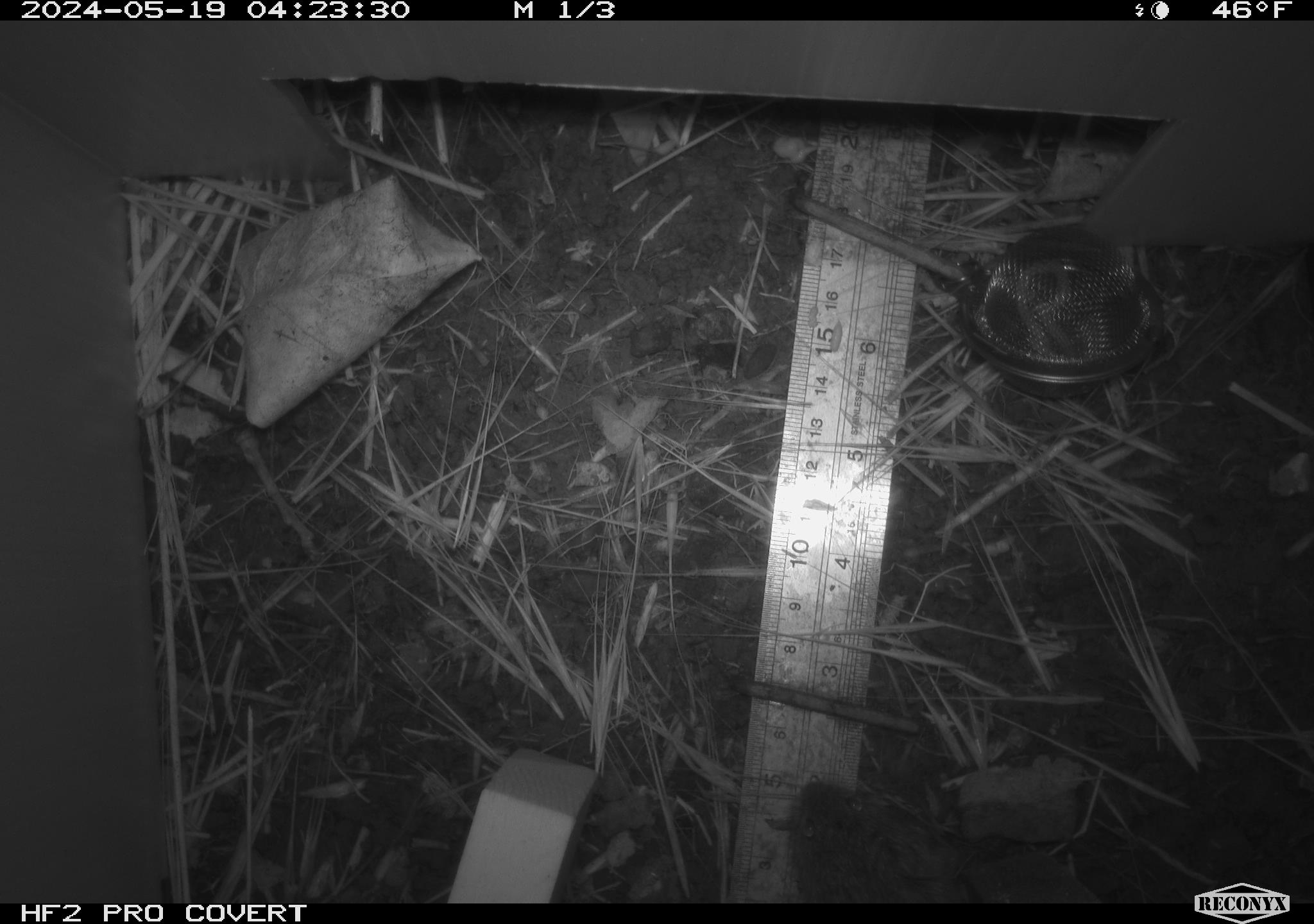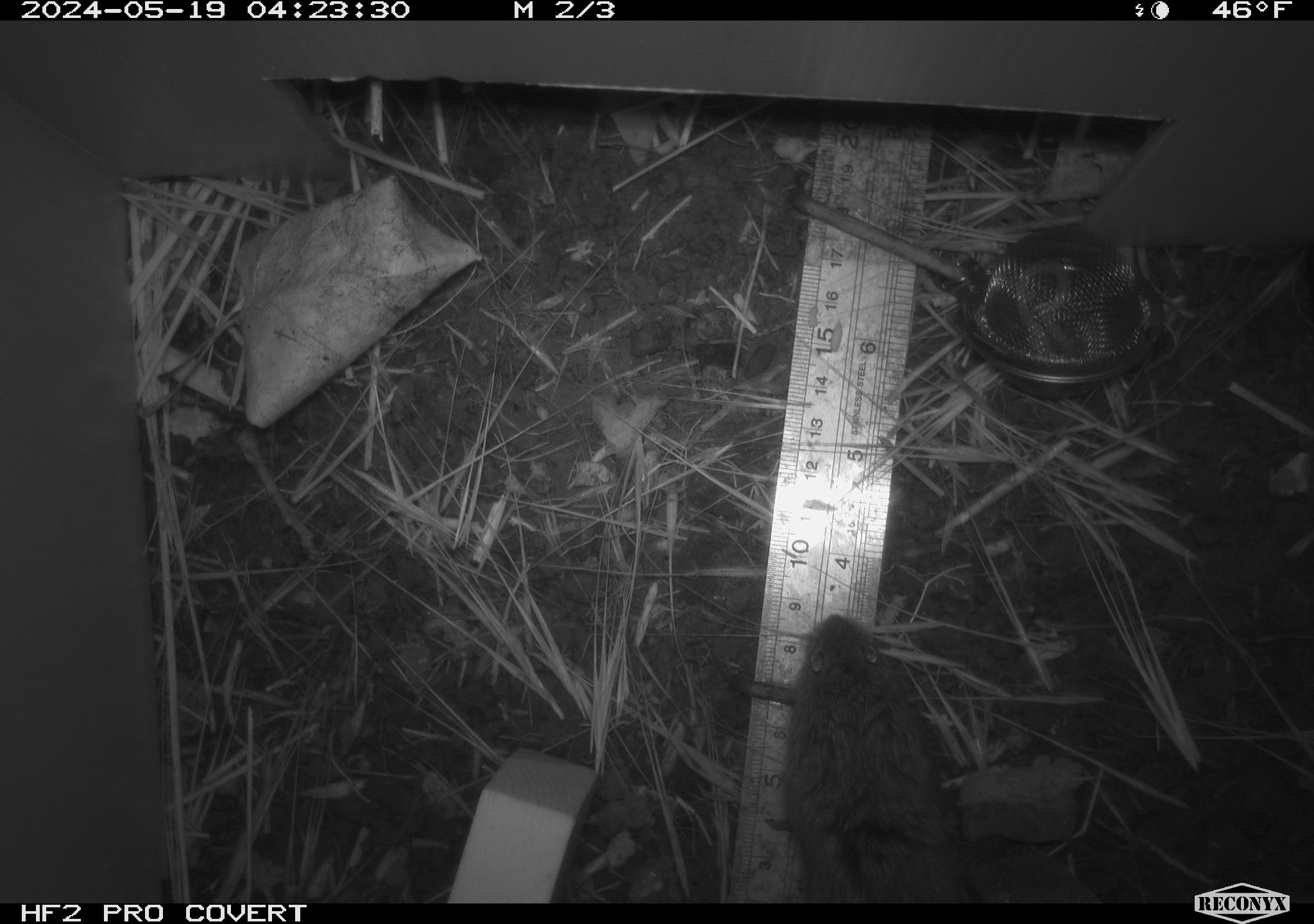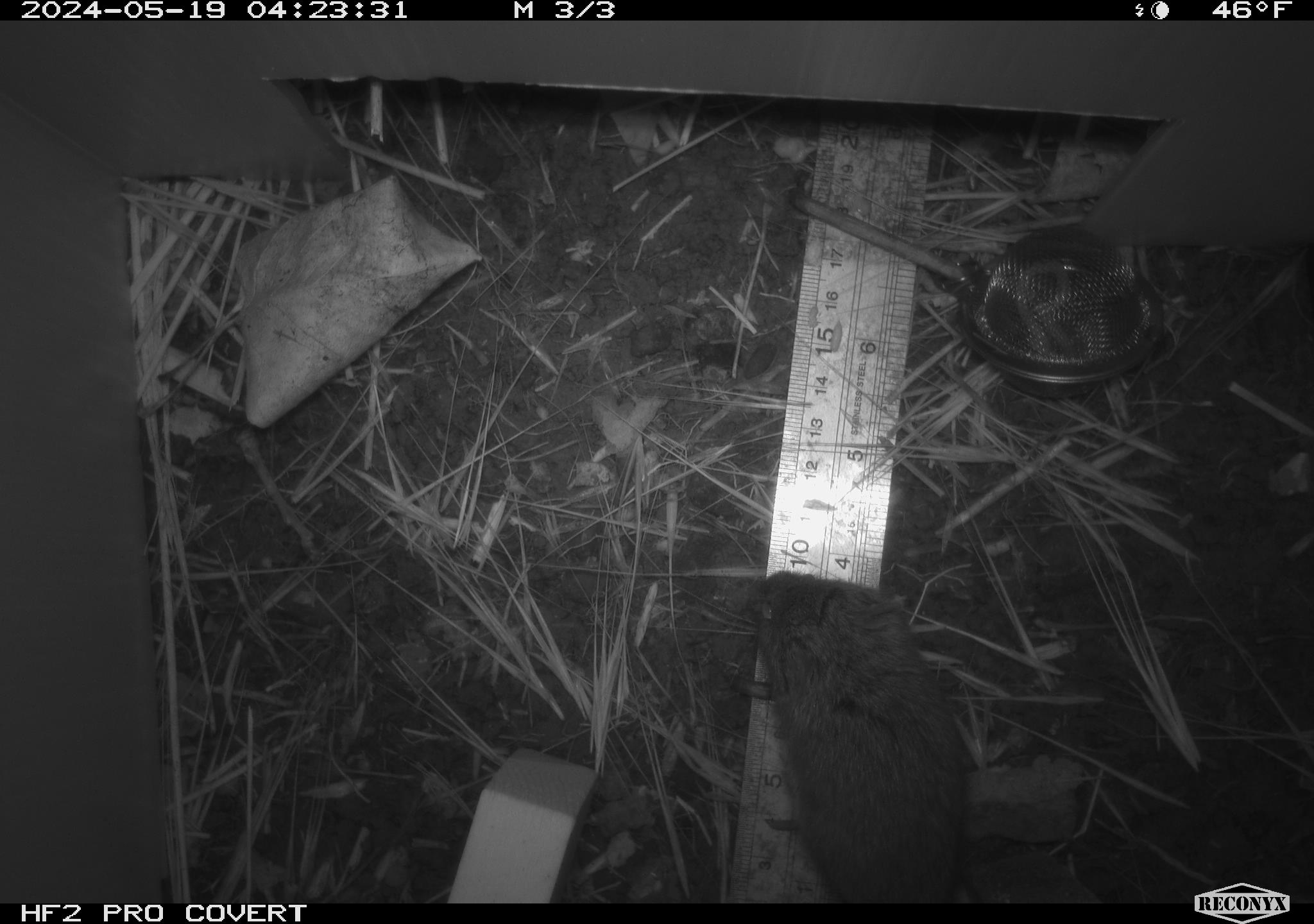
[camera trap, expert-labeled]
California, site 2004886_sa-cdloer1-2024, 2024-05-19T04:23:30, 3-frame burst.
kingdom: Animalia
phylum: Chordata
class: Mammalia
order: Rodentia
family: Cricetidae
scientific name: Arvicolinae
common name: voles, lemmings, and muskrats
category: arvicolinae subfamily